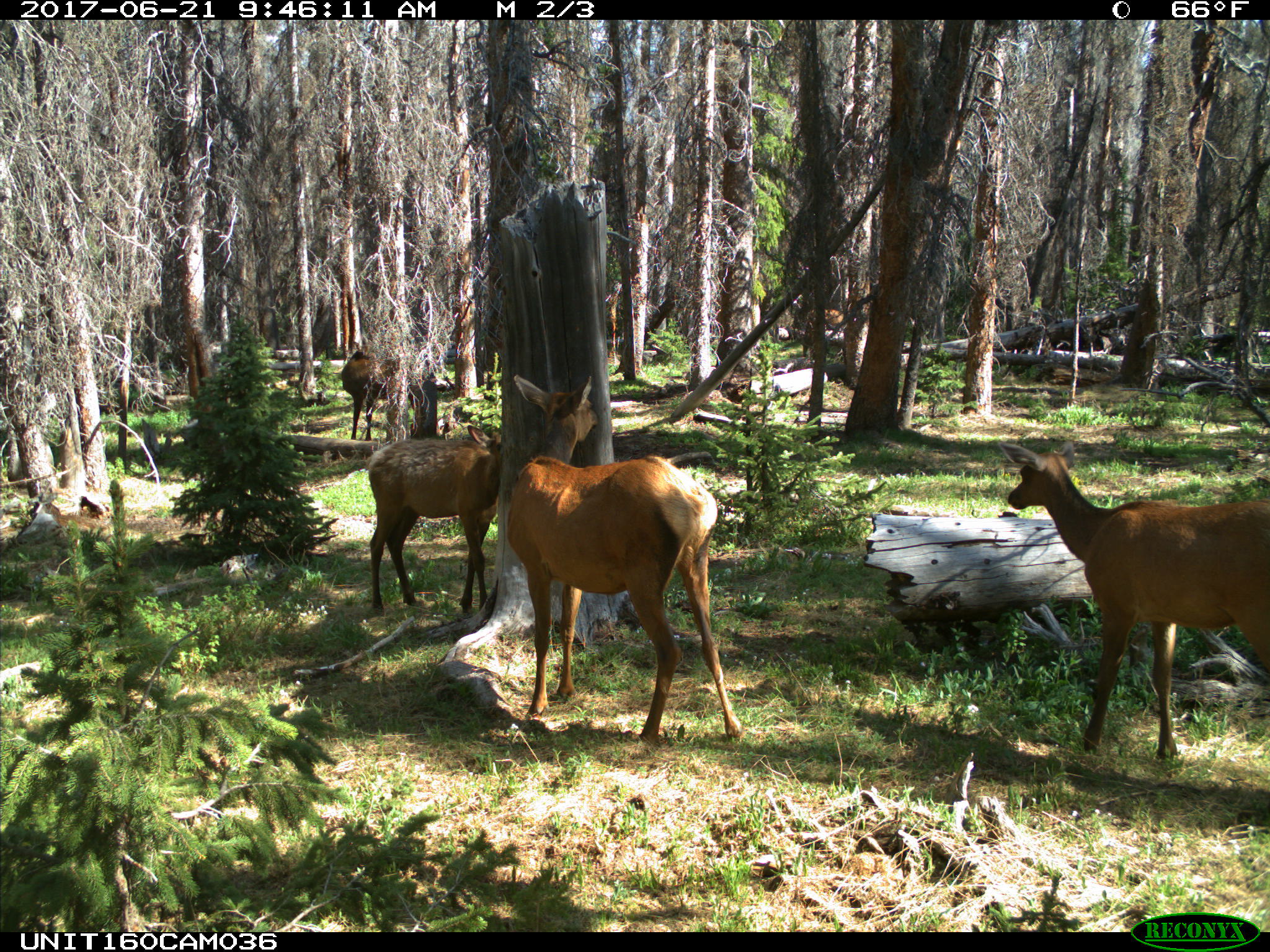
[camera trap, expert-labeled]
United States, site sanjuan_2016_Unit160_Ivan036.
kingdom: Animalia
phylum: Chordata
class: Mammalia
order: Artiodactyla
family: Cervidae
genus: Cervus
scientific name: Cervus elaphus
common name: red deer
Cervus elaphus (red deer).